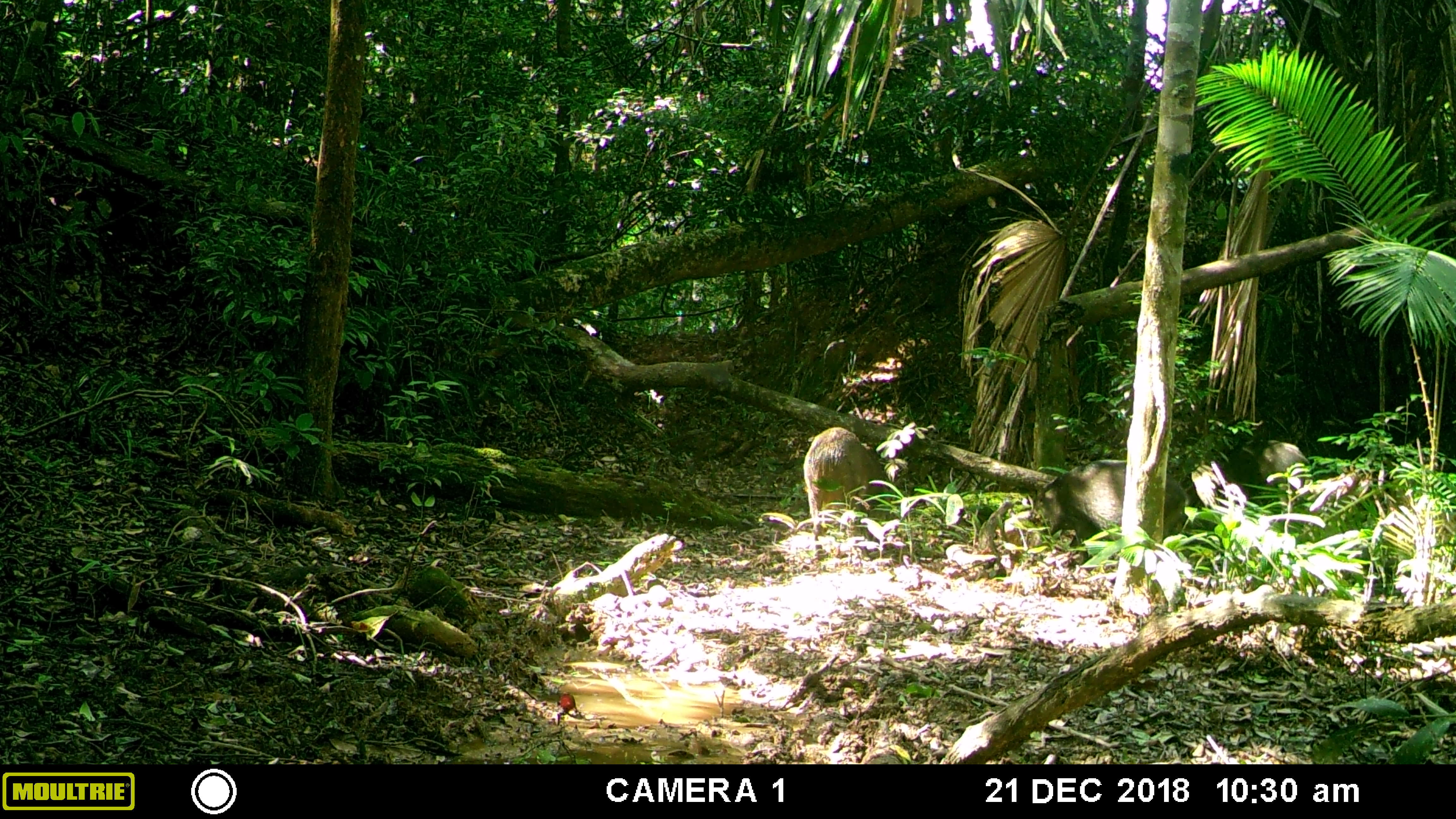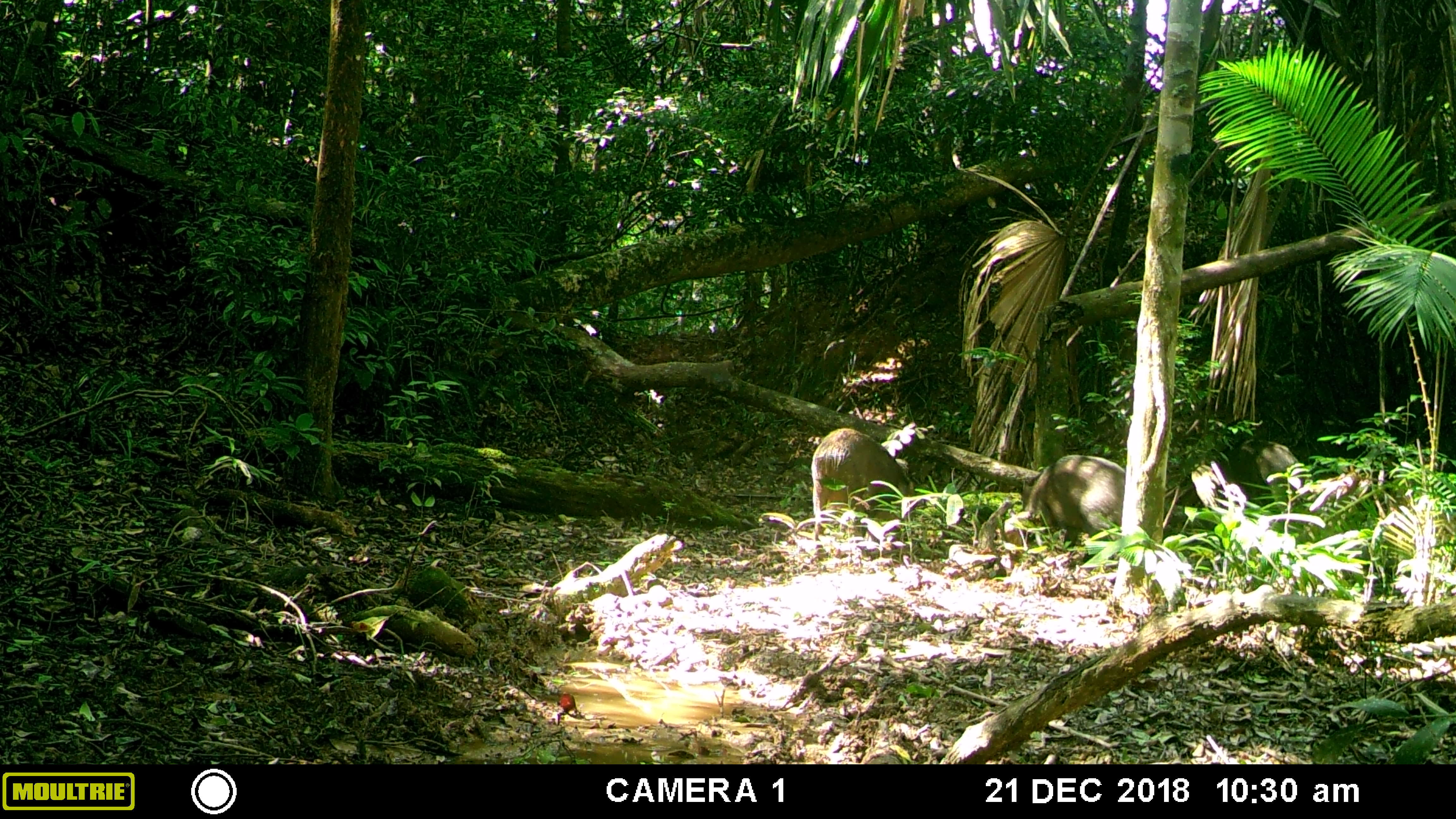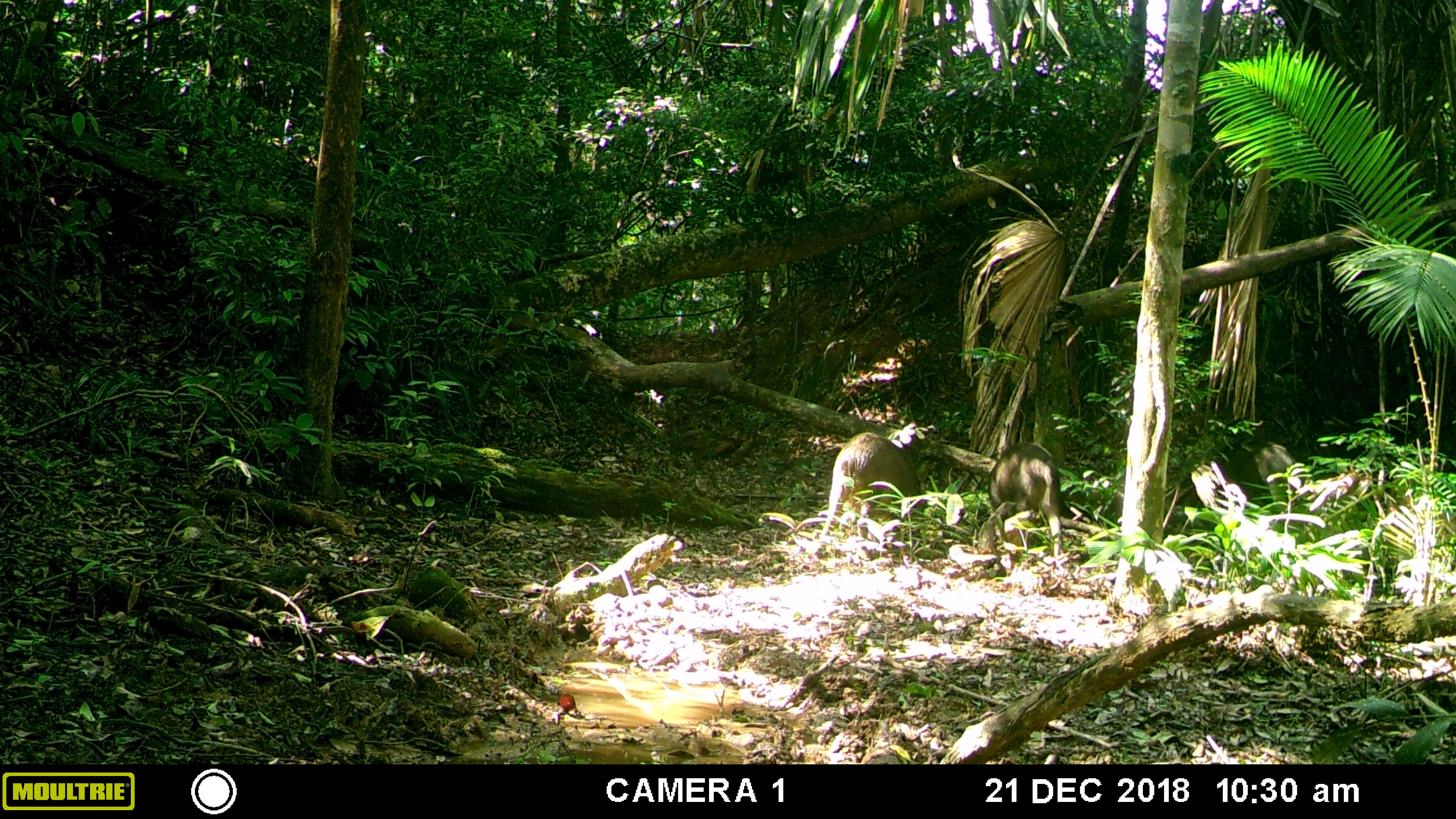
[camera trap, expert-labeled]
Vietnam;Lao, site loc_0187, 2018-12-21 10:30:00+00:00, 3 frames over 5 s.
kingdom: Animalia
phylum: Chordata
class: Mammalia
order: Artiodactyla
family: Suidae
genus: Sus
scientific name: Sus scrofa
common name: eurasian wild pig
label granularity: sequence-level